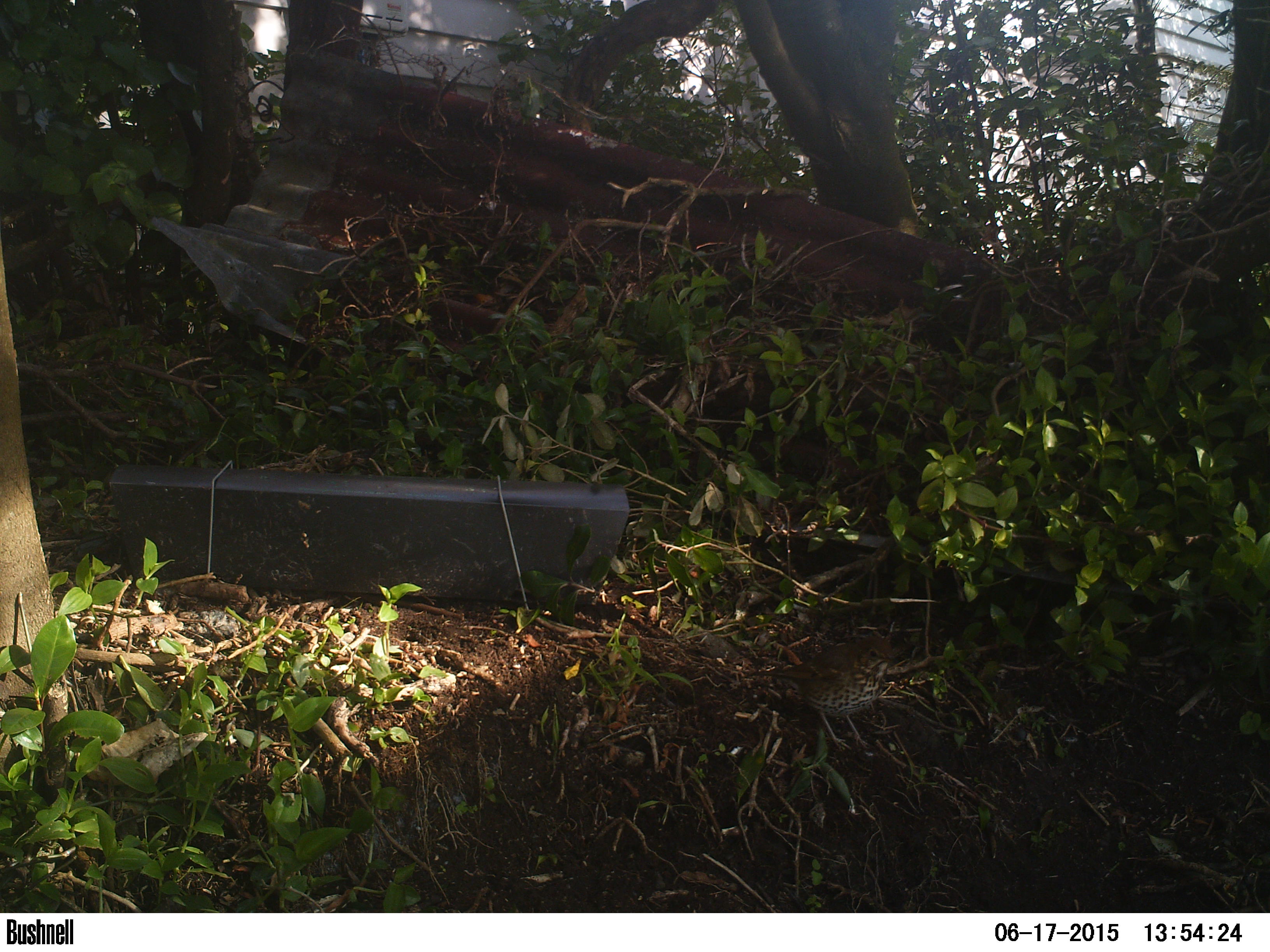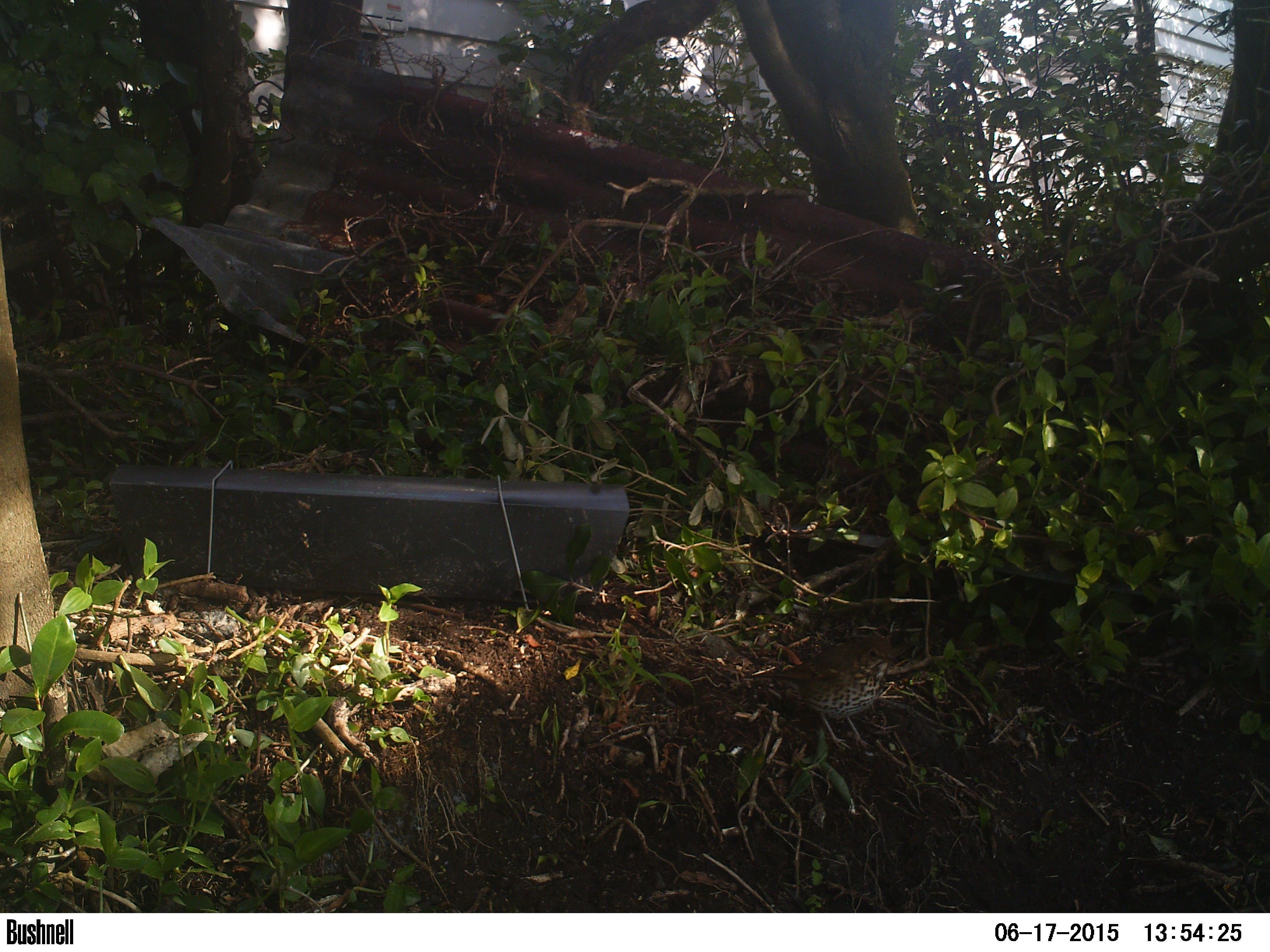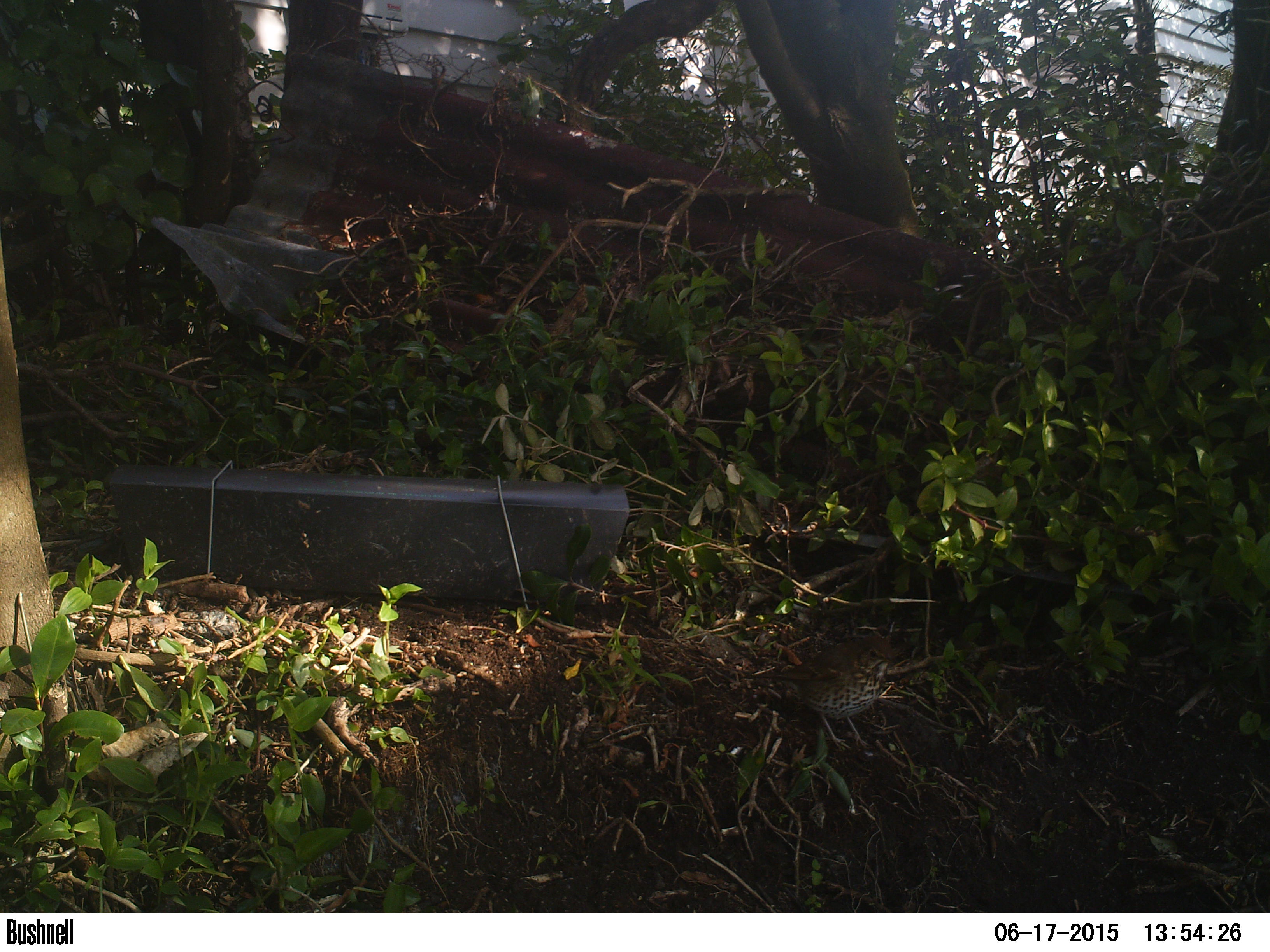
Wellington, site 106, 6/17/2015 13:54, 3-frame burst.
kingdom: Animalia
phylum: Chordata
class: Aves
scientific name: Aves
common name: bird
Bird (Aves).